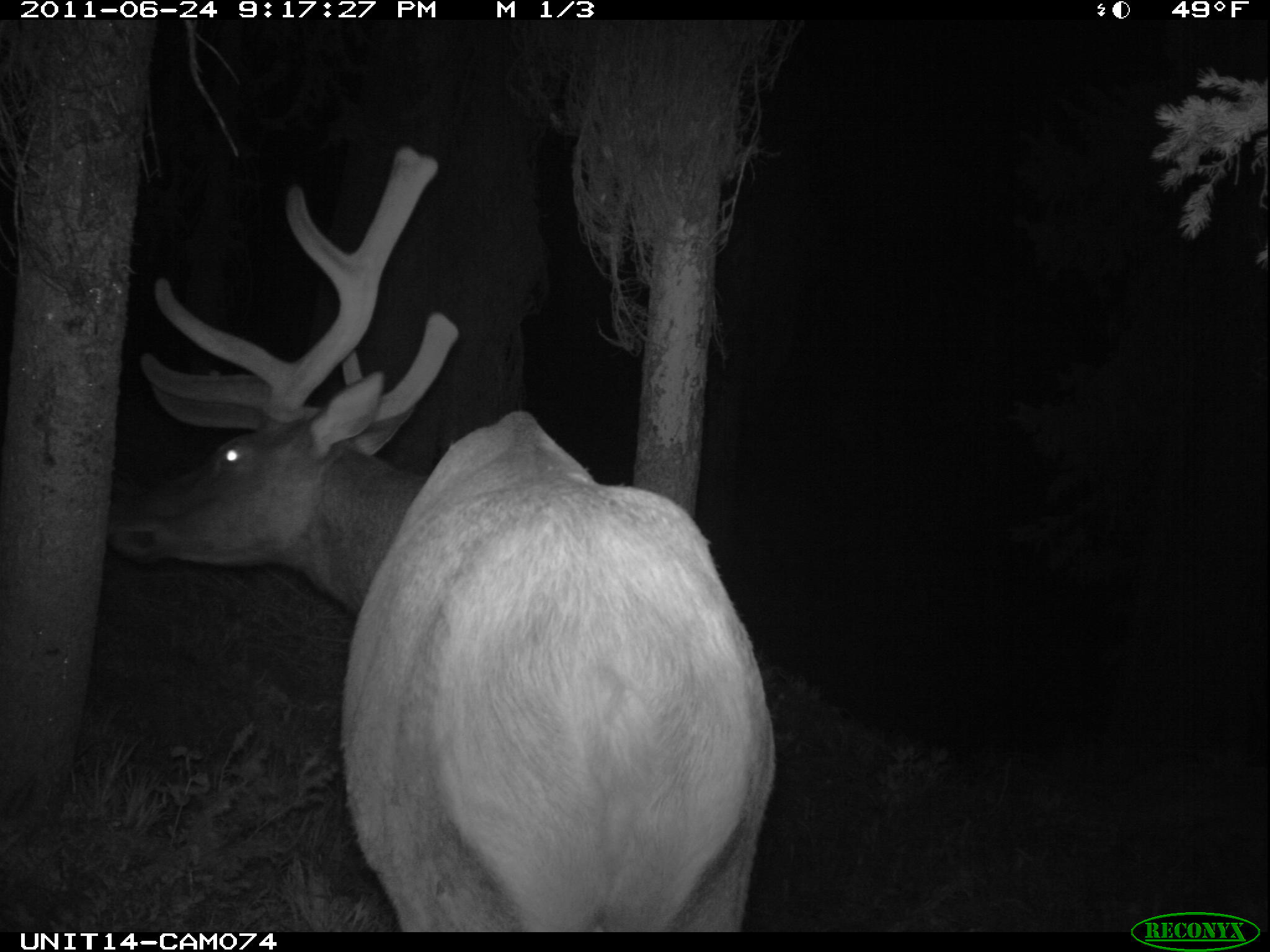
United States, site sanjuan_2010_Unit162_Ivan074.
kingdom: Animalia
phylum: Chordata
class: Mammalia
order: Artiodactyla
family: Cervidae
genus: Cervus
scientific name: Cervus elaphus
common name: red deer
Cervus elaphus (red deer).